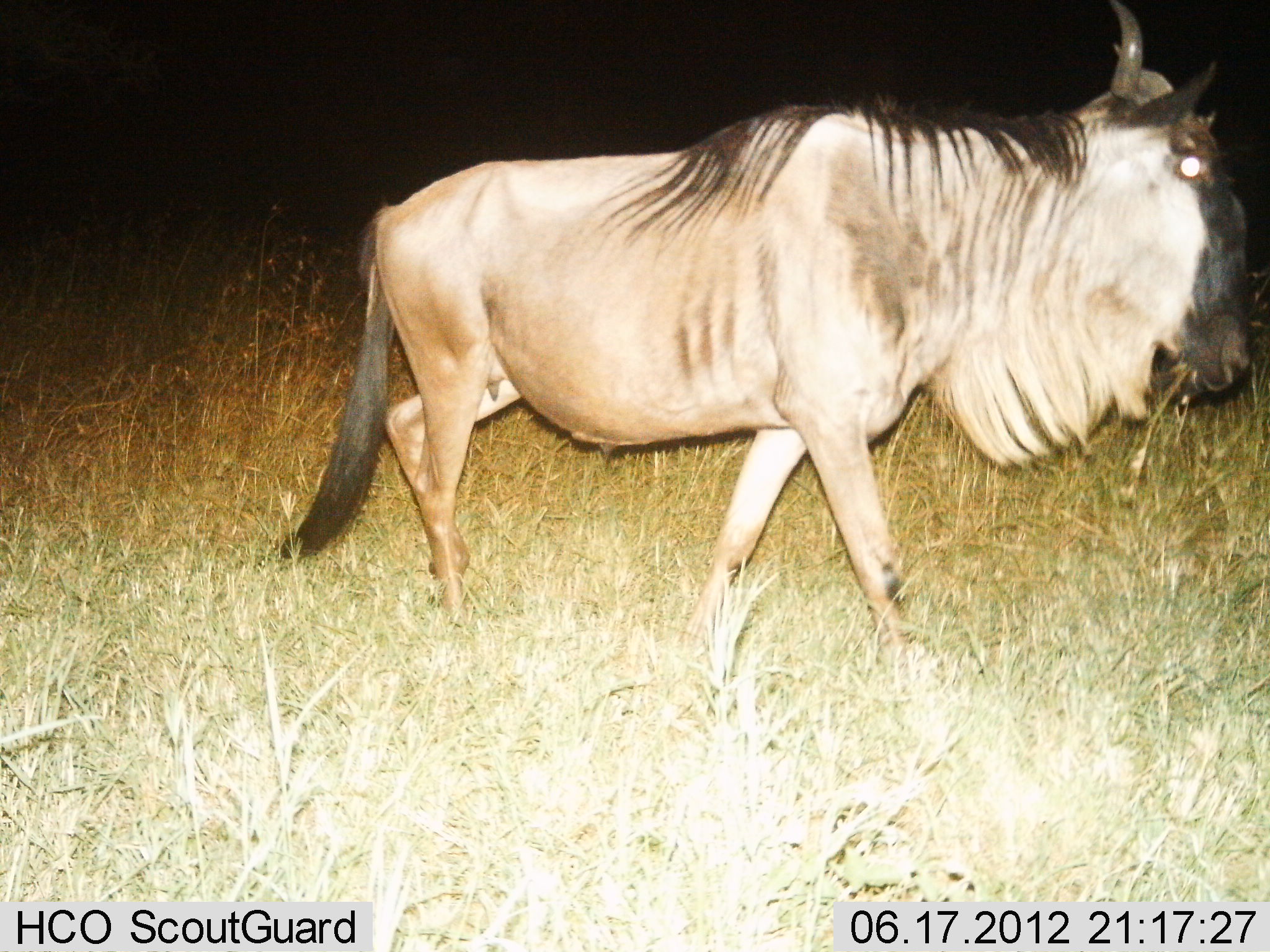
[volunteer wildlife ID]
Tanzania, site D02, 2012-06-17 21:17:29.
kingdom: Animalia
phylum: Chordata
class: Mammalia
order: Artiodactyla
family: Bovidae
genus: Connochaetes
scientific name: Connochaetes taurinus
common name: blue wildebeest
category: wildebeest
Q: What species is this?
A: Wildebeest (blue wildebeest) (Connochaetes taurinus).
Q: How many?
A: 1.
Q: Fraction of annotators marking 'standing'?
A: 10%.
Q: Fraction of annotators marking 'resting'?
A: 0%.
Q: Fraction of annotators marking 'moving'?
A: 90%.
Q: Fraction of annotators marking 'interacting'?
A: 0%.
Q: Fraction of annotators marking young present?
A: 0%.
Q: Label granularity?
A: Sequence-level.